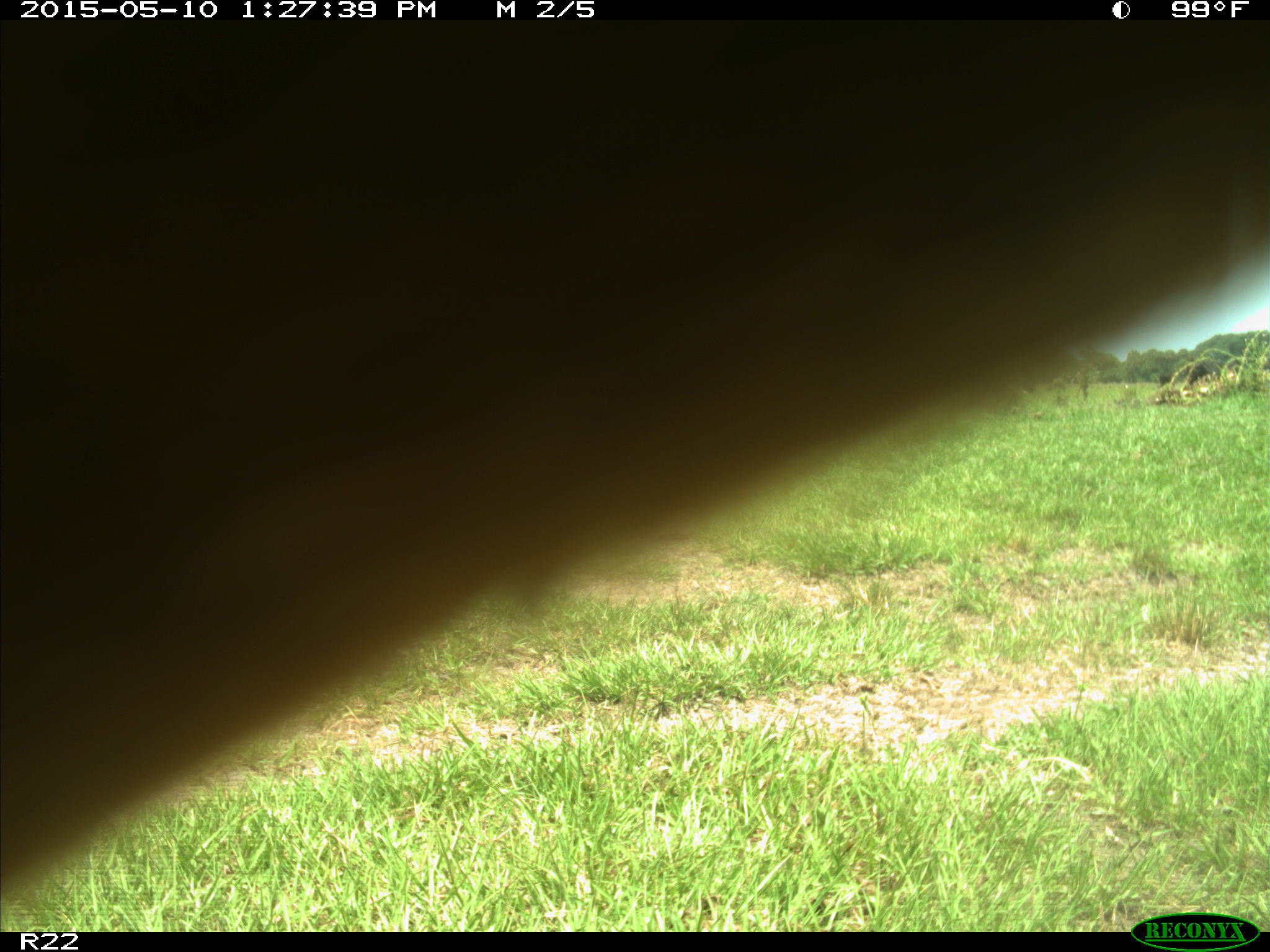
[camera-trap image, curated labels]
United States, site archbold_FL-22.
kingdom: Animalia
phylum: Chordata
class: Mammalia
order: Artiodactyla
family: Bovidae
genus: Bos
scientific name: Bos taurus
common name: domestic cow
Bos taurus (domestic cow).